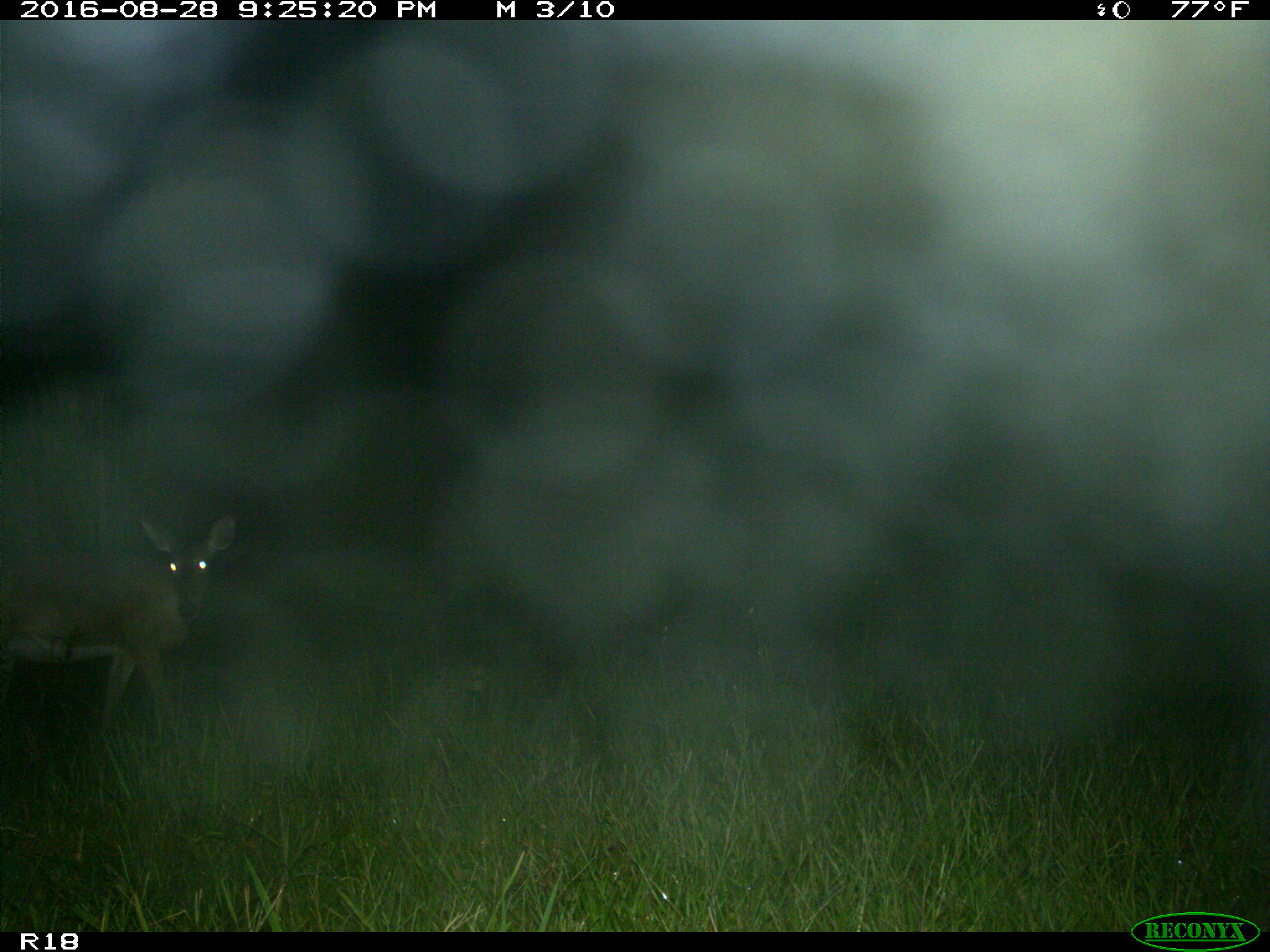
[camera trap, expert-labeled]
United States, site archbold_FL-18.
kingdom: Animalia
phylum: Chordata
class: Mammalia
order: Artiodactyla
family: Cervidae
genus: Odocoileus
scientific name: Odocoileus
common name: deer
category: unidentified deer